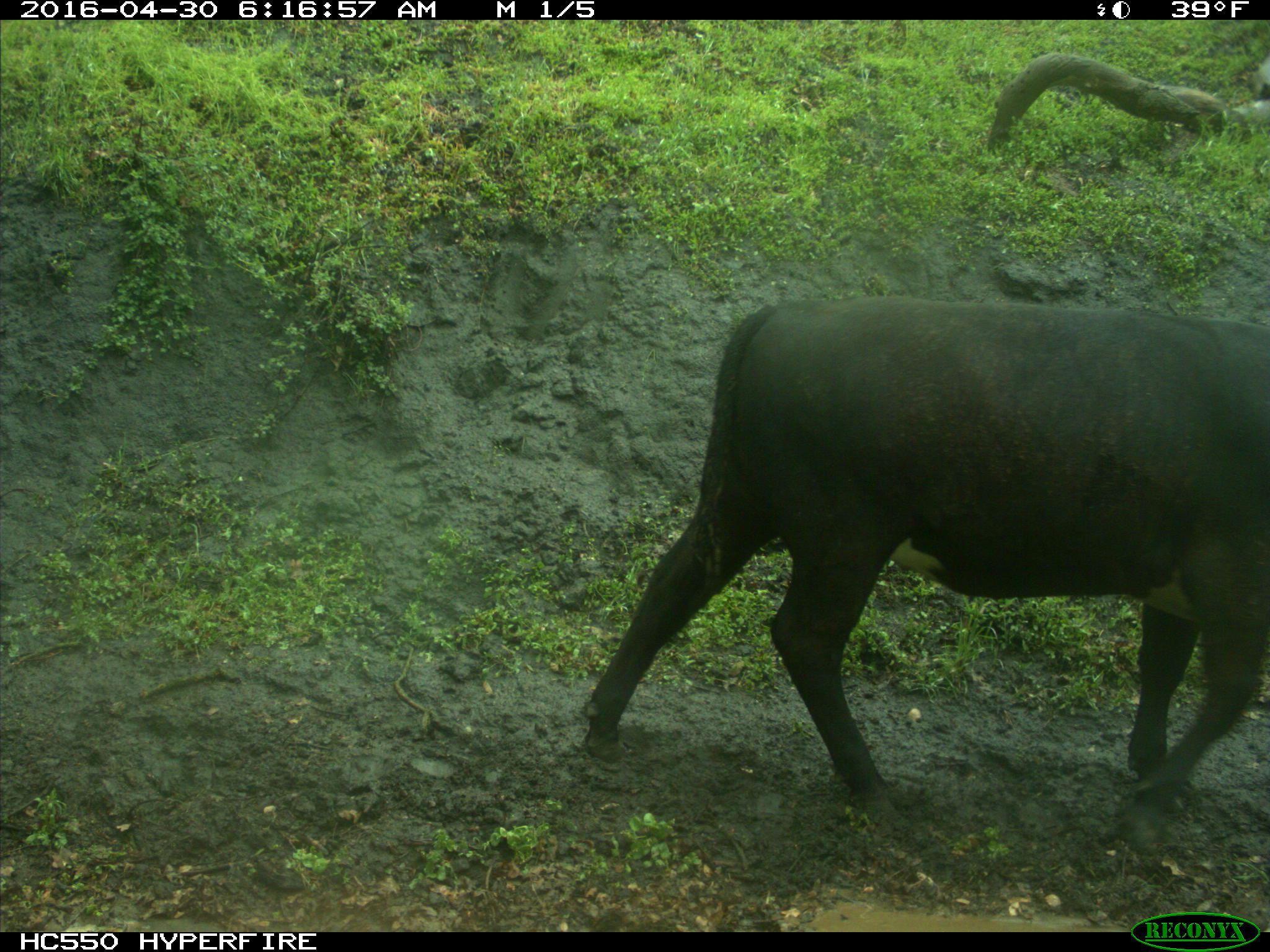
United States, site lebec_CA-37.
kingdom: Animalia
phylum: Chordata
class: Mammalia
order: Artiodactyla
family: Bovidae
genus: Bos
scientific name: Bos taurus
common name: domestic cow